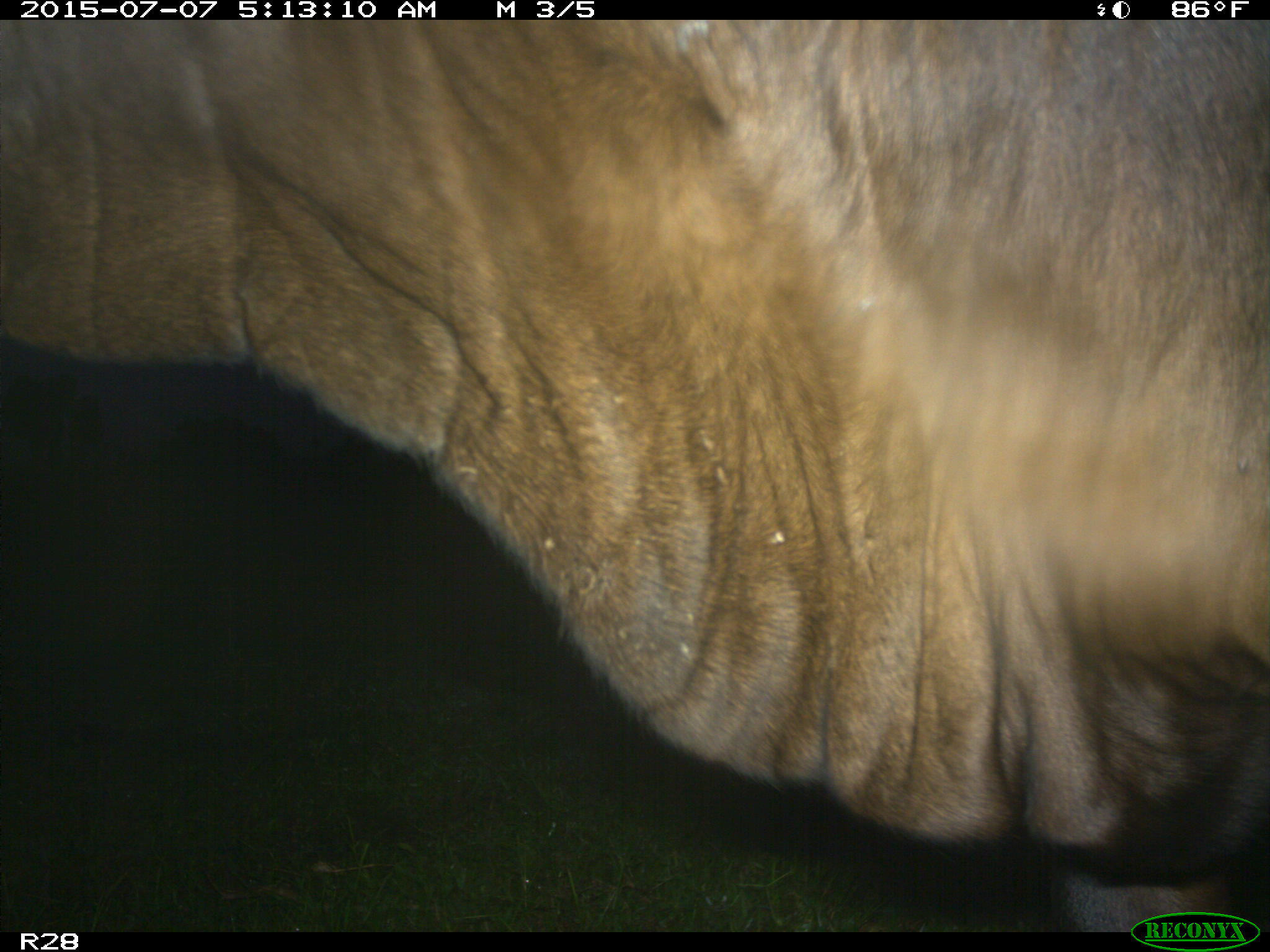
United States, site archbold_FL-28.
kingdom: Animalia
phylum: Chordata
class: Mammalia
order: Artiodactyla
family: Bovidae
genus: Bos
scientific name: Bos taurus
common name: domestic cow